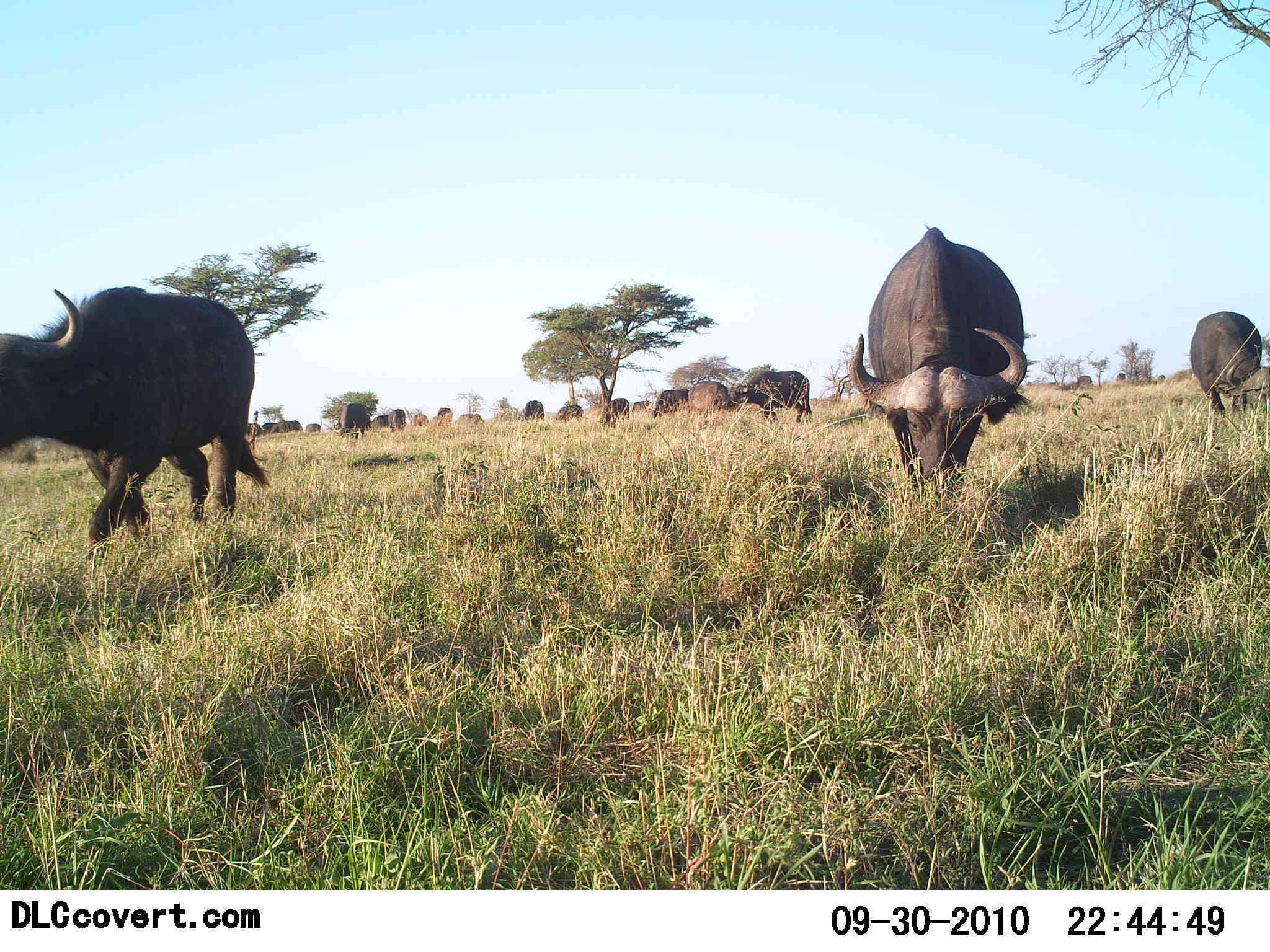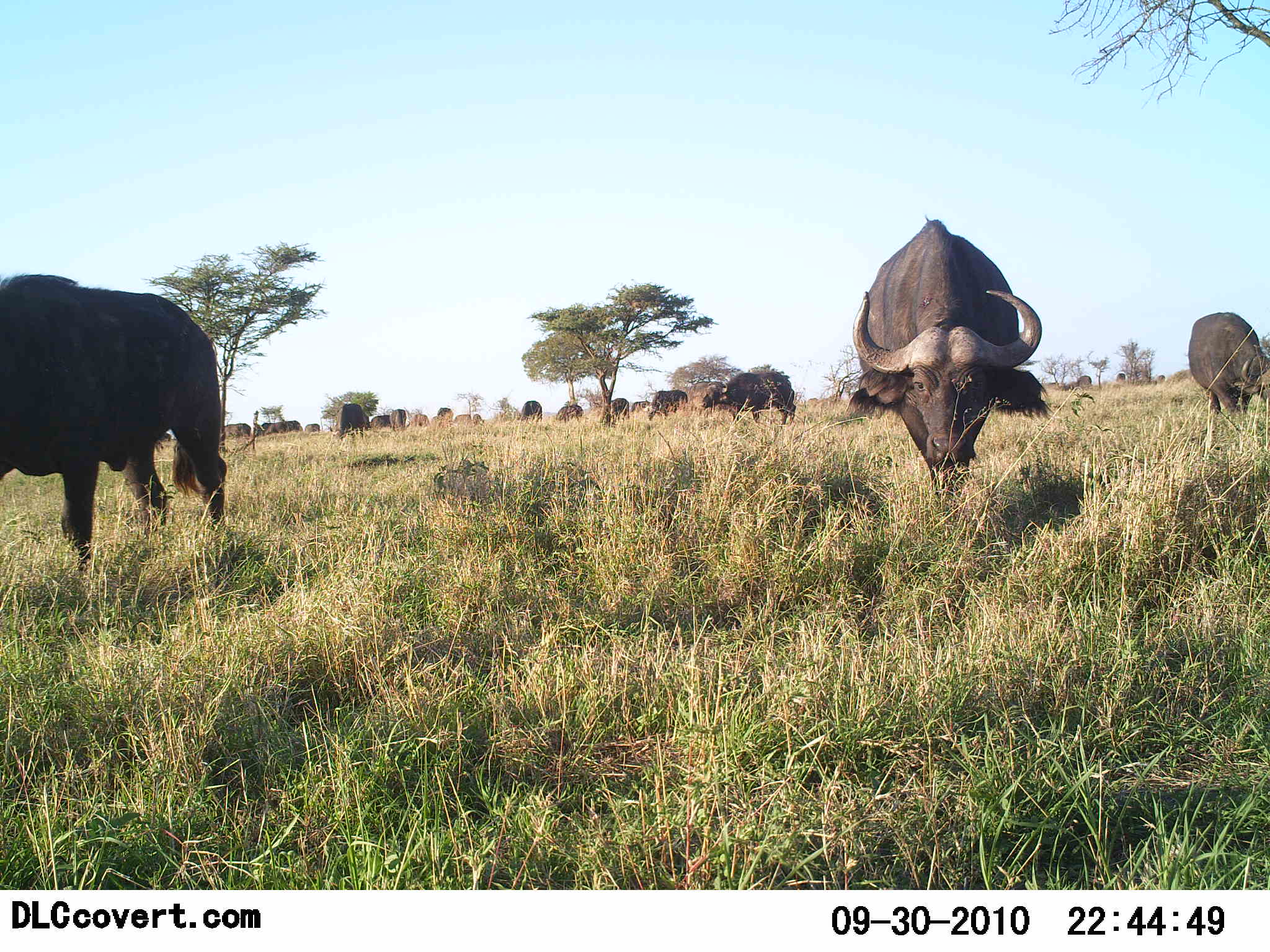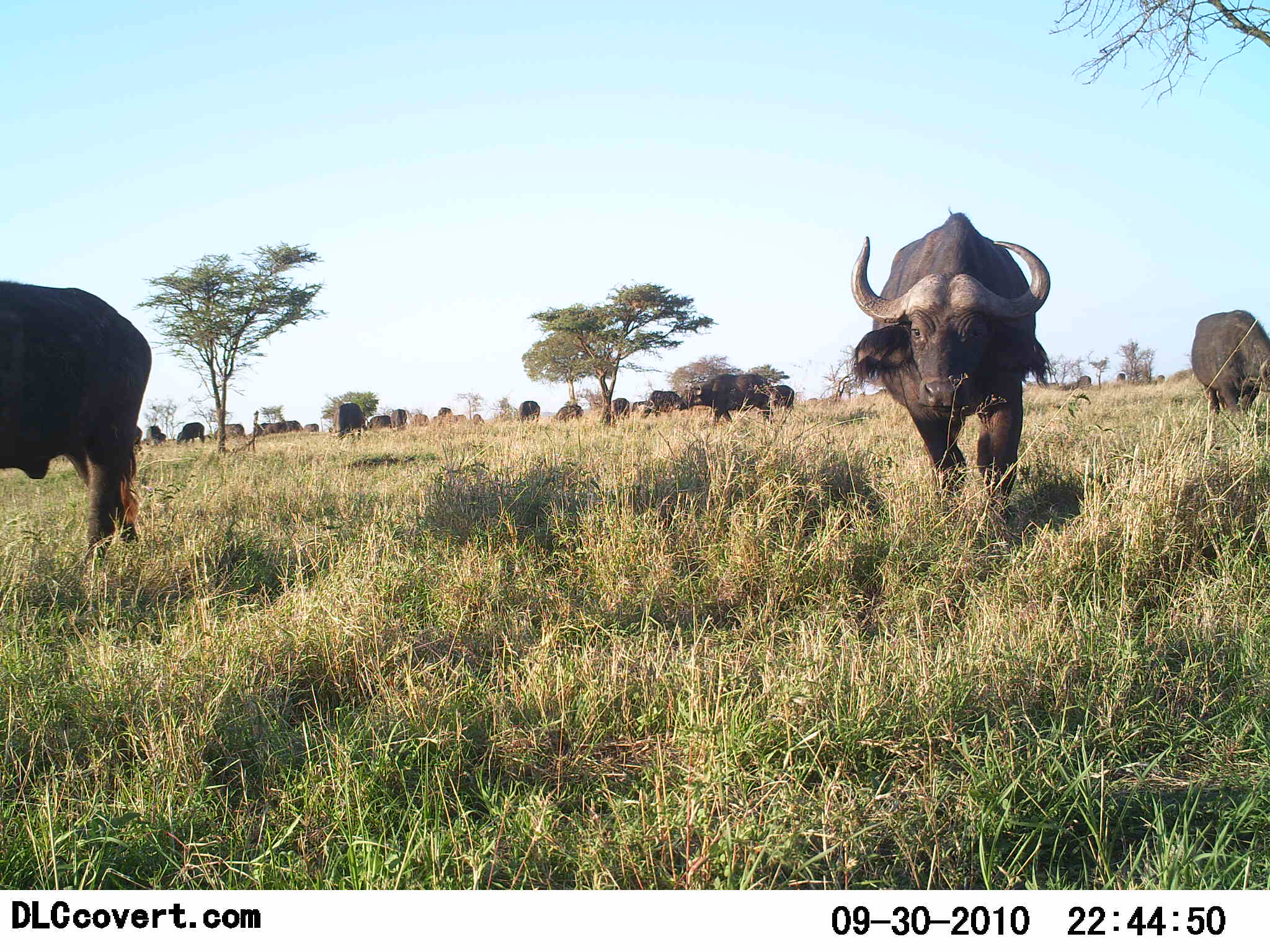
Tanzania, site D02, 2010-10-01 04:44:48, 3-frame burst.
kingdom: Animalia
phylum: Chordata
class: Mammalia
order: Artiodactyla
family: Bovidae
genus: Syncerus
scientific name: Syncerus caffer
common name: cape buffalo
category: buffalo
Buffalo (cape buffalo) (Syncerus caffer), count 11-50. Behavior (volunteer vote fractions): standing 31%, resting 0%, moving 62%, interacting 0%. Young present (vote fraction): 8%. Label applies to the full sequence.